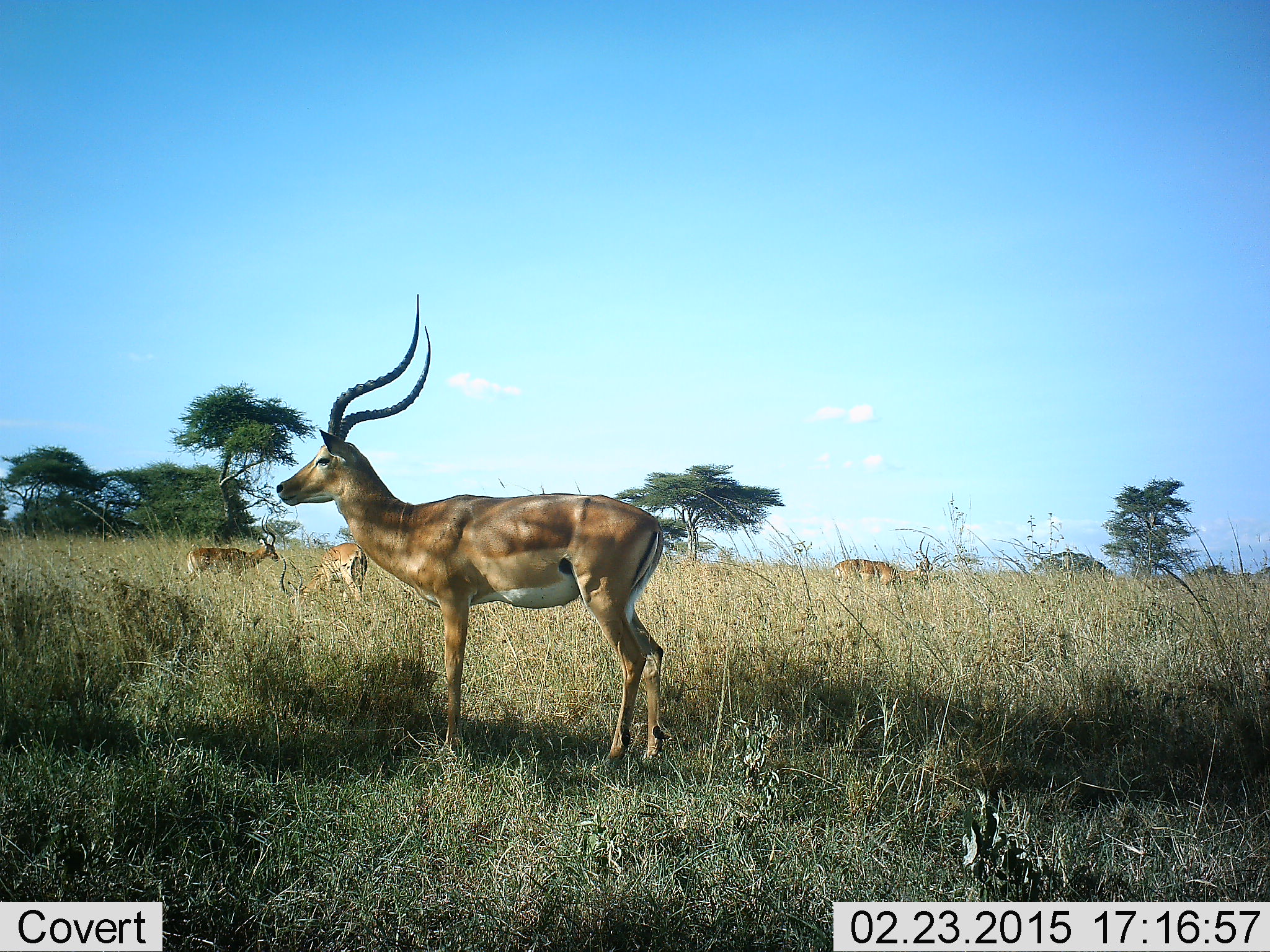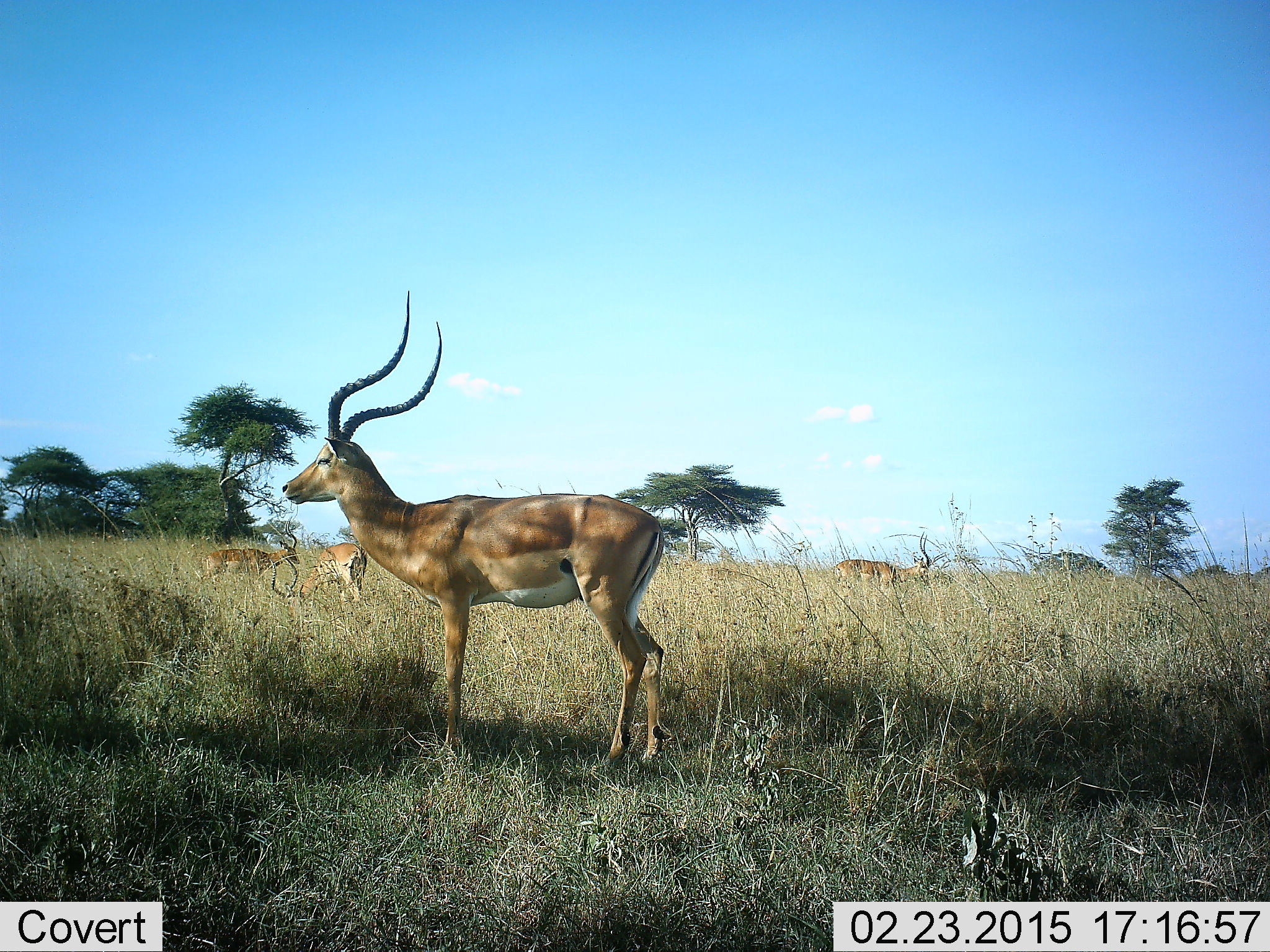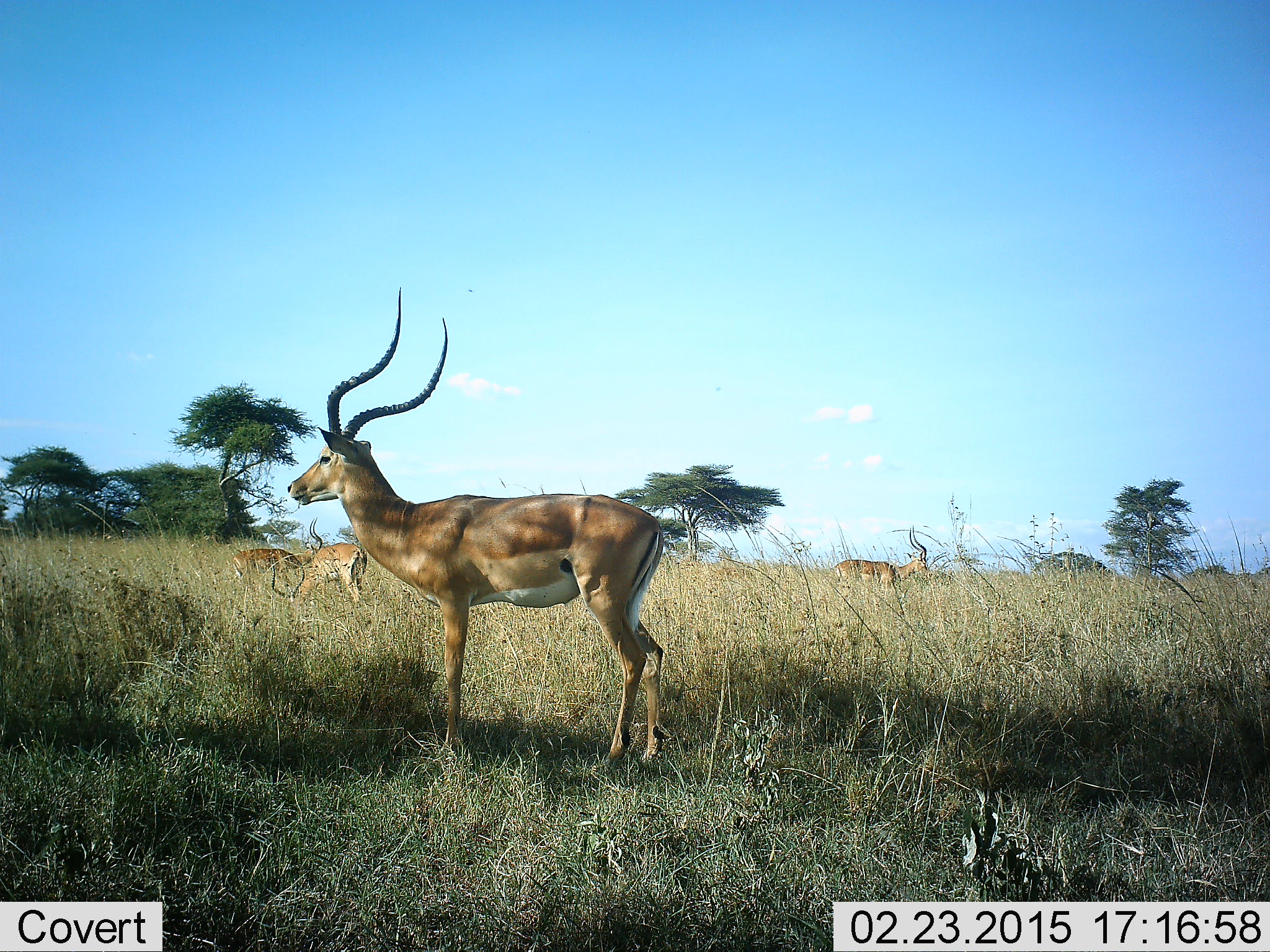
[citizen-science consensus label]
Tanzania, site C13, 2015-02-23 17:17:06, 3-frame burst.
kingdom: Animalia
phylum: Chordata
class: Mammalia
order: Artiodactyla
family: Bovidae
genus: Aepyceros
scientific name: Aepyceros melampus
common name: impala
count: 4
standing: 90%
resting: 10%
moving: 10%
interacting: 0%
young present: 0%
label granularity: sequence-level